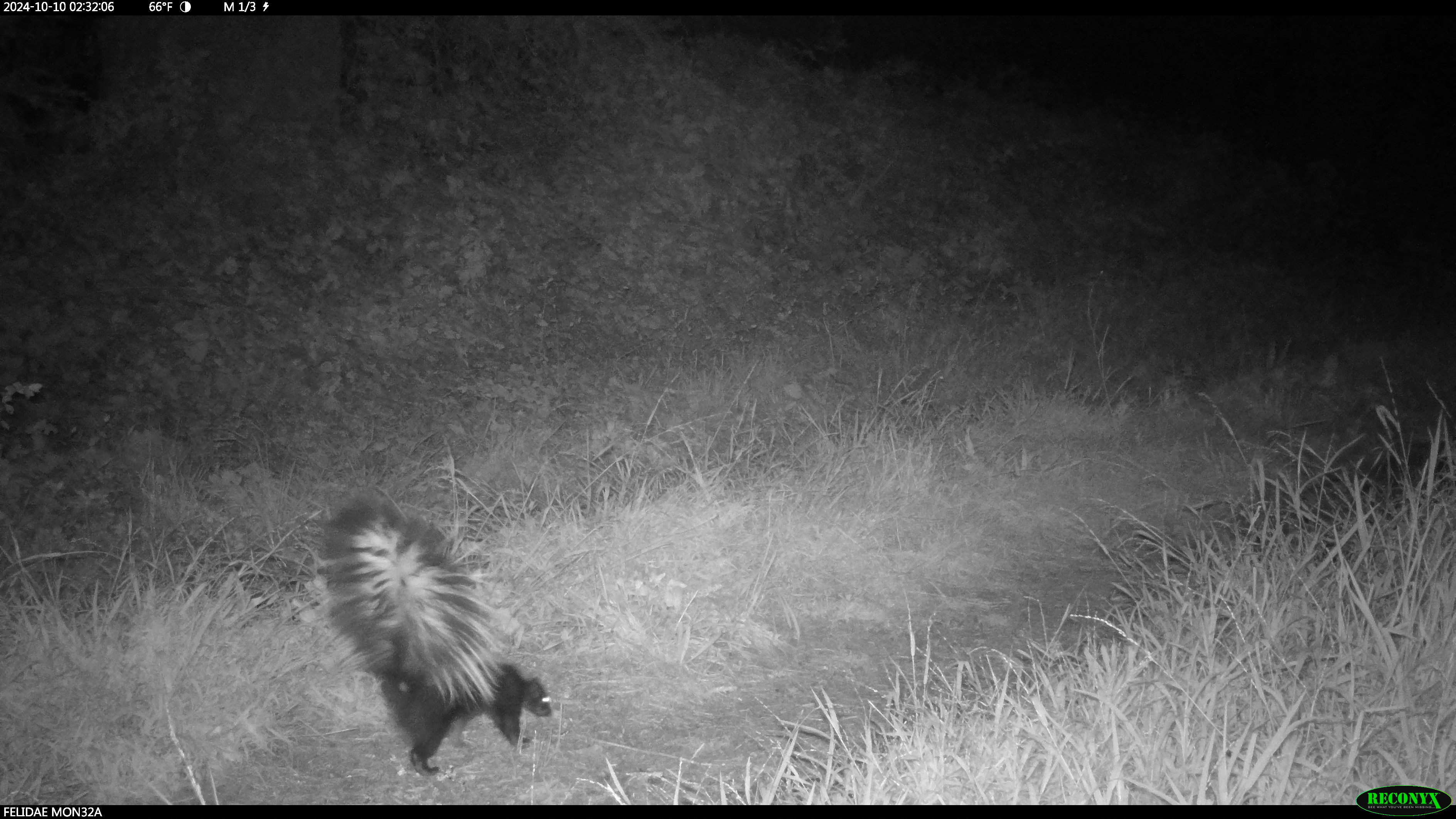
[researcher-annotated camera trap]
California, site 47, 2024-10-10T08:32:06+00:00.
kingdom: Animalia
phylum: Chordata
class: Mammalia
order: Carnivora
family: Mephitidae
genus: Mephitis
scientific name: Mephitis mephitis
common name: striped skunk